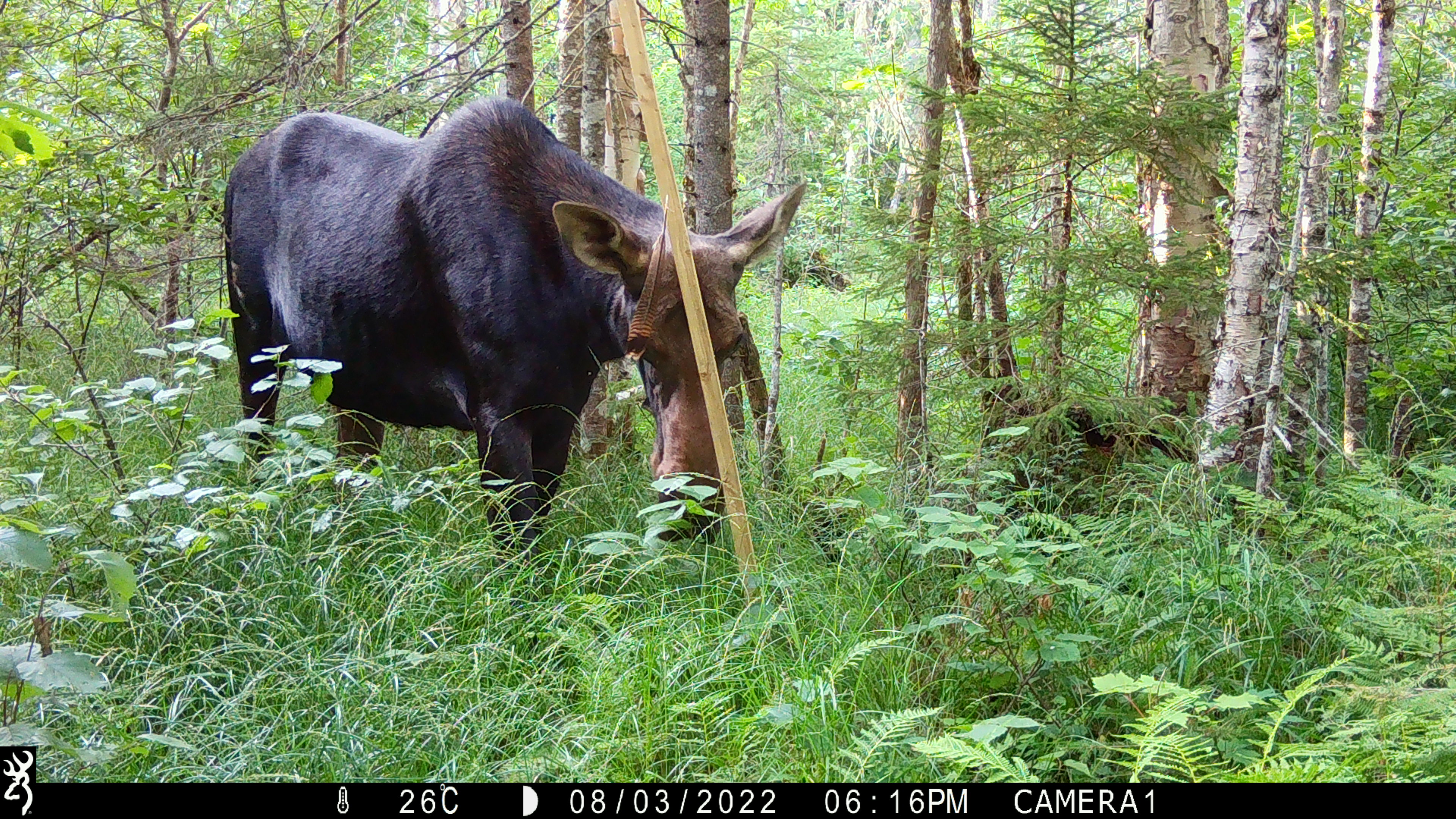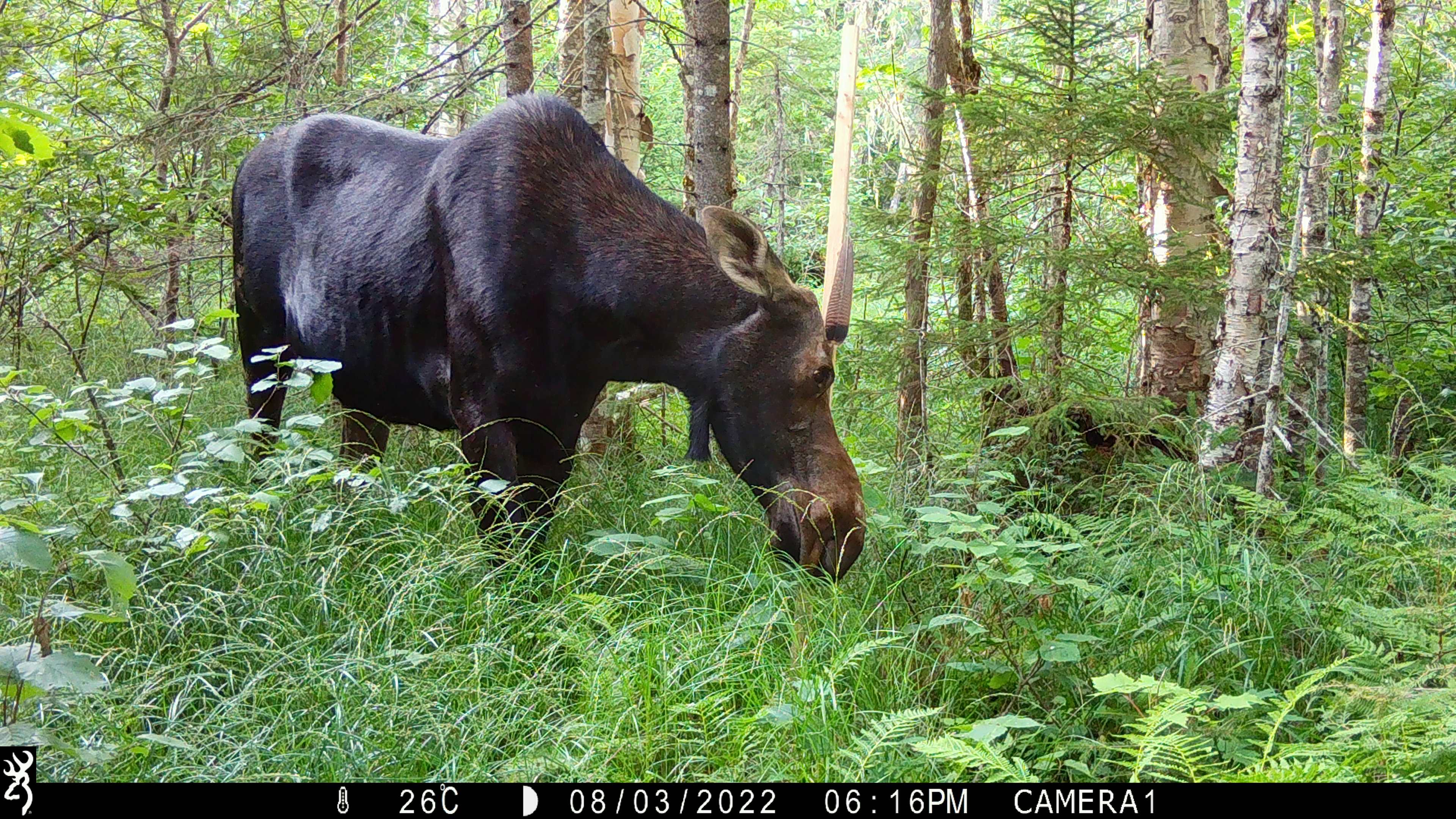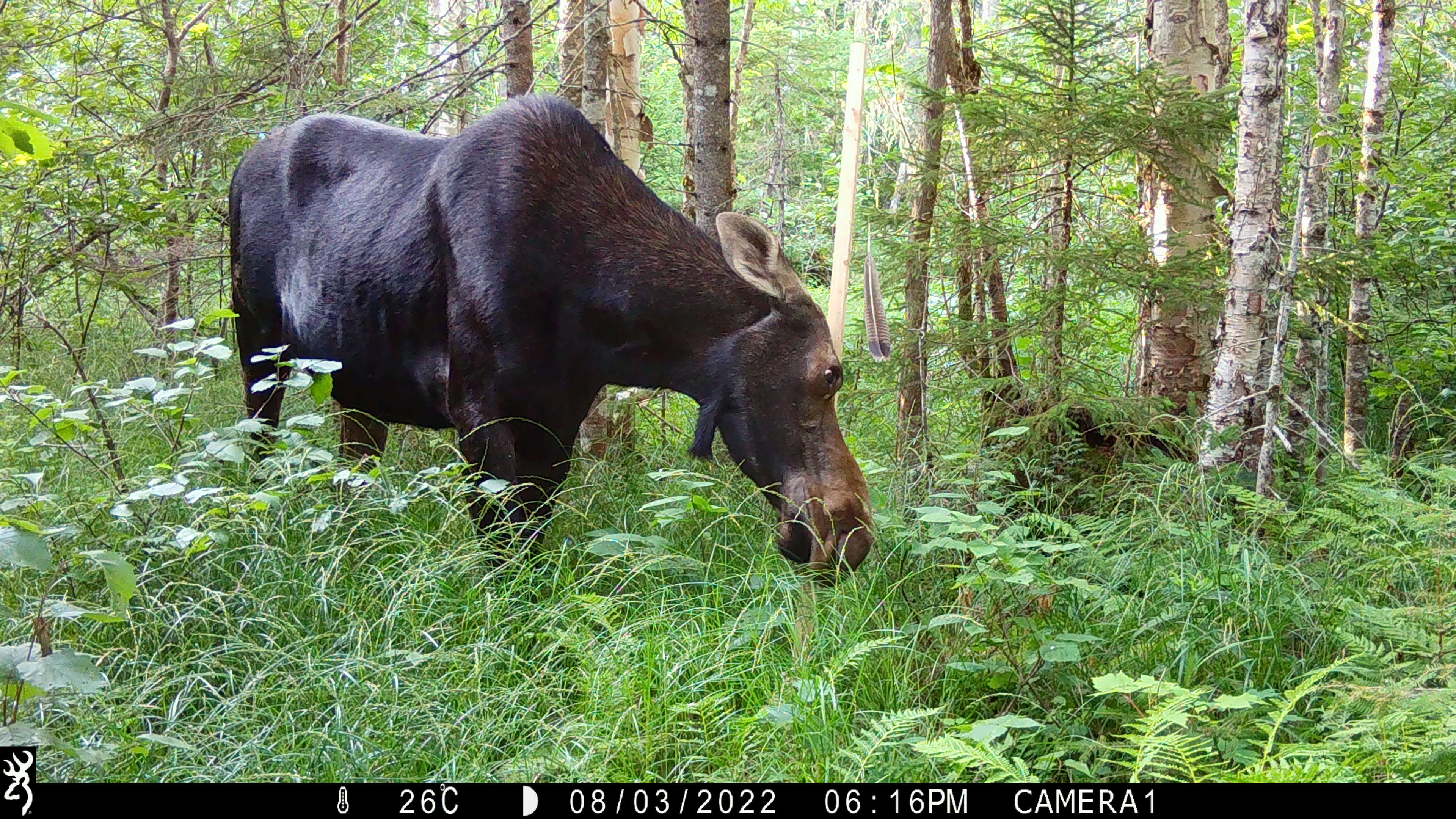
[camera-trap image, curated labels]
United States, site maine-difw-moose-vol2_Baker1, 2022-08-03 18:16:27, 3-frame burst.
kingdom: Animalia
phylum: Chordata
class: Mammalia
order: Artiodactyla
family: Cervidae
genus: Alces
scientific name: Alces alces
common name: moose